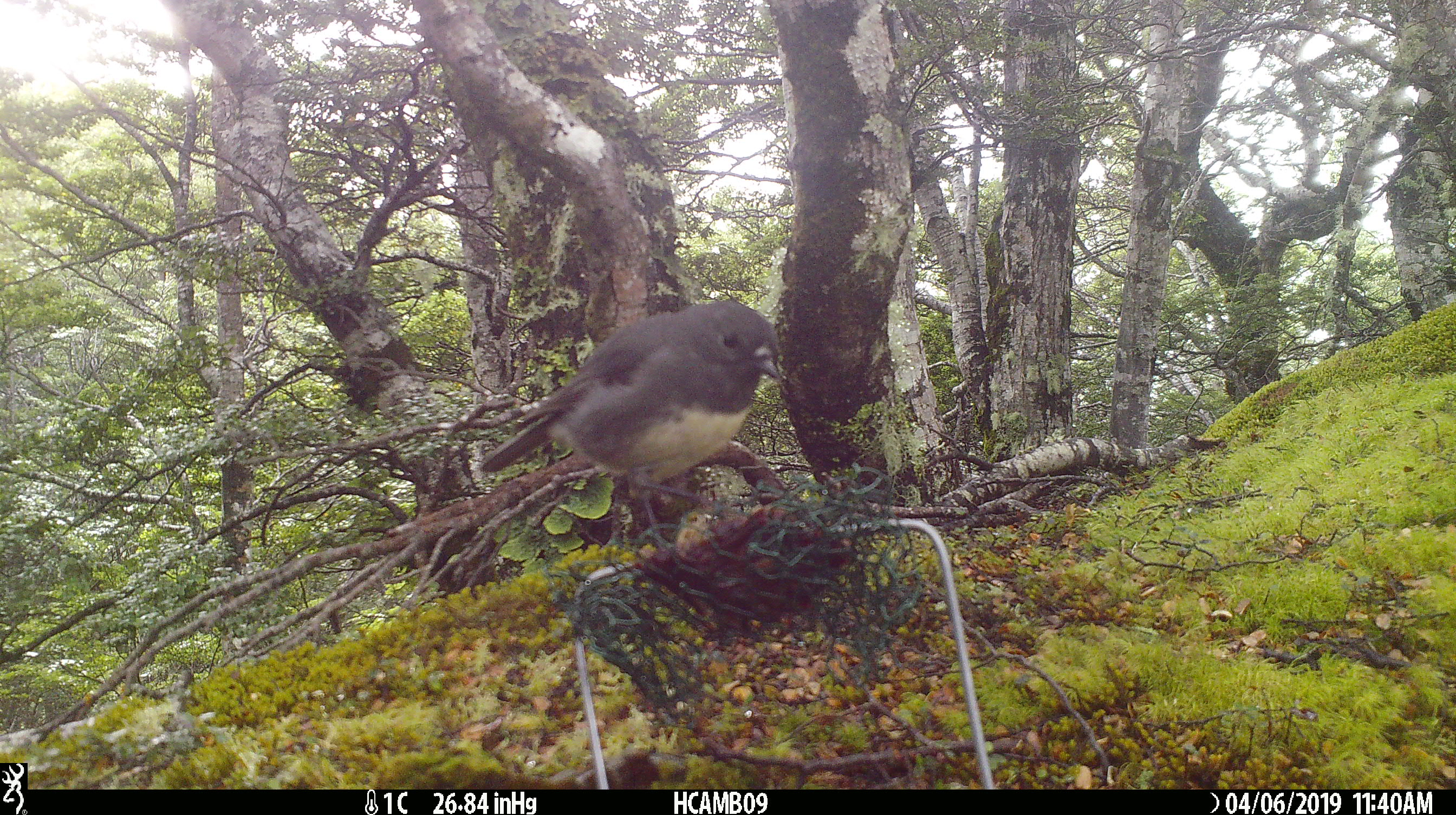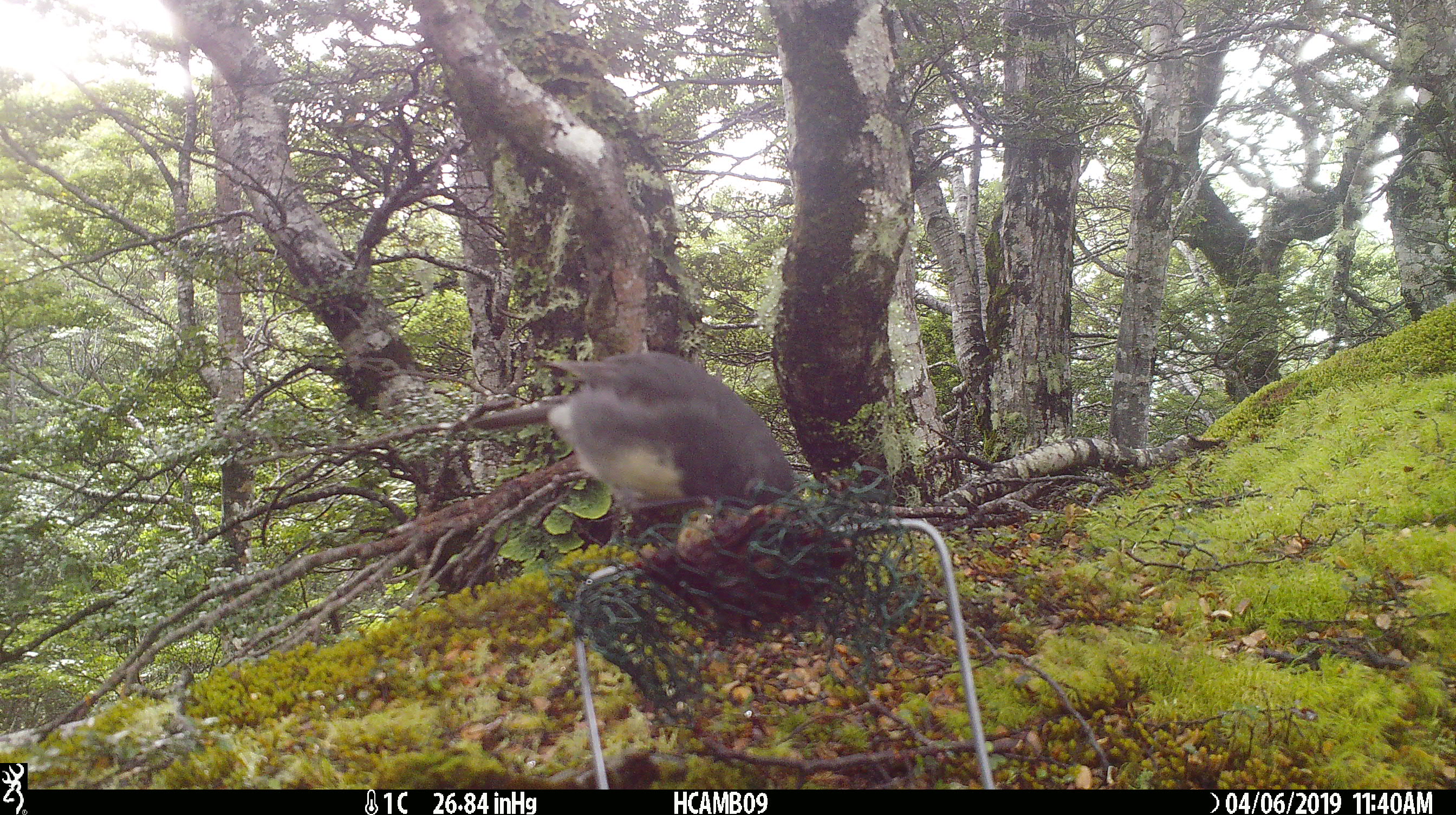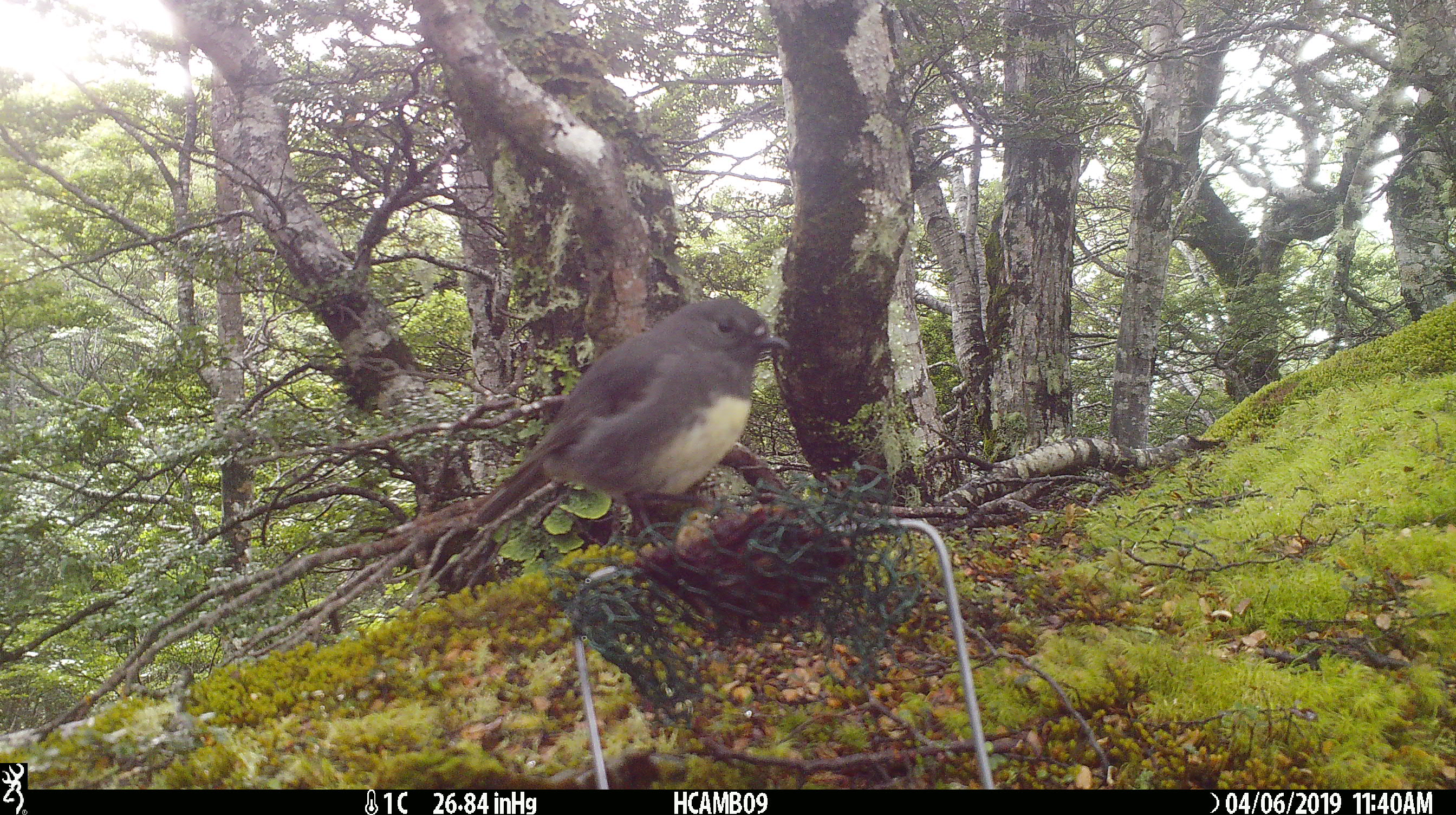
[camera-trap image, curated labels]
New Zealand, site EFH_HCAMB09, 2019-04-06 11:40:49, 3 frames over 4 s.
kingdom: Animalia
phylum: Chordata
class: Aves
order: Passeriformes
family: Petroicidae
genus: Petroica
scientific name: Petroica australis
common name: new zealand robin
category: robin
Robin (new zealand robin) (Petroica australis).